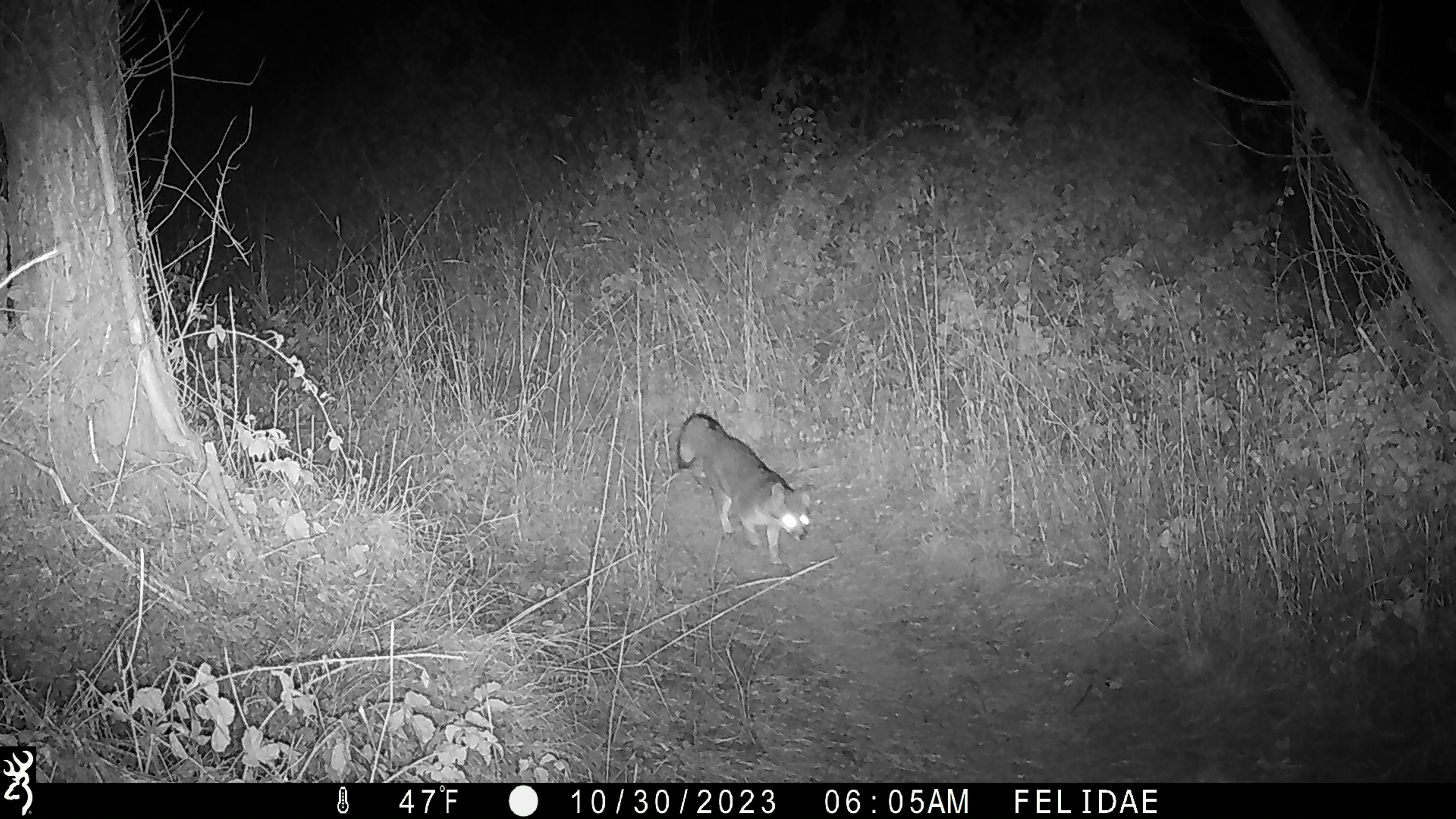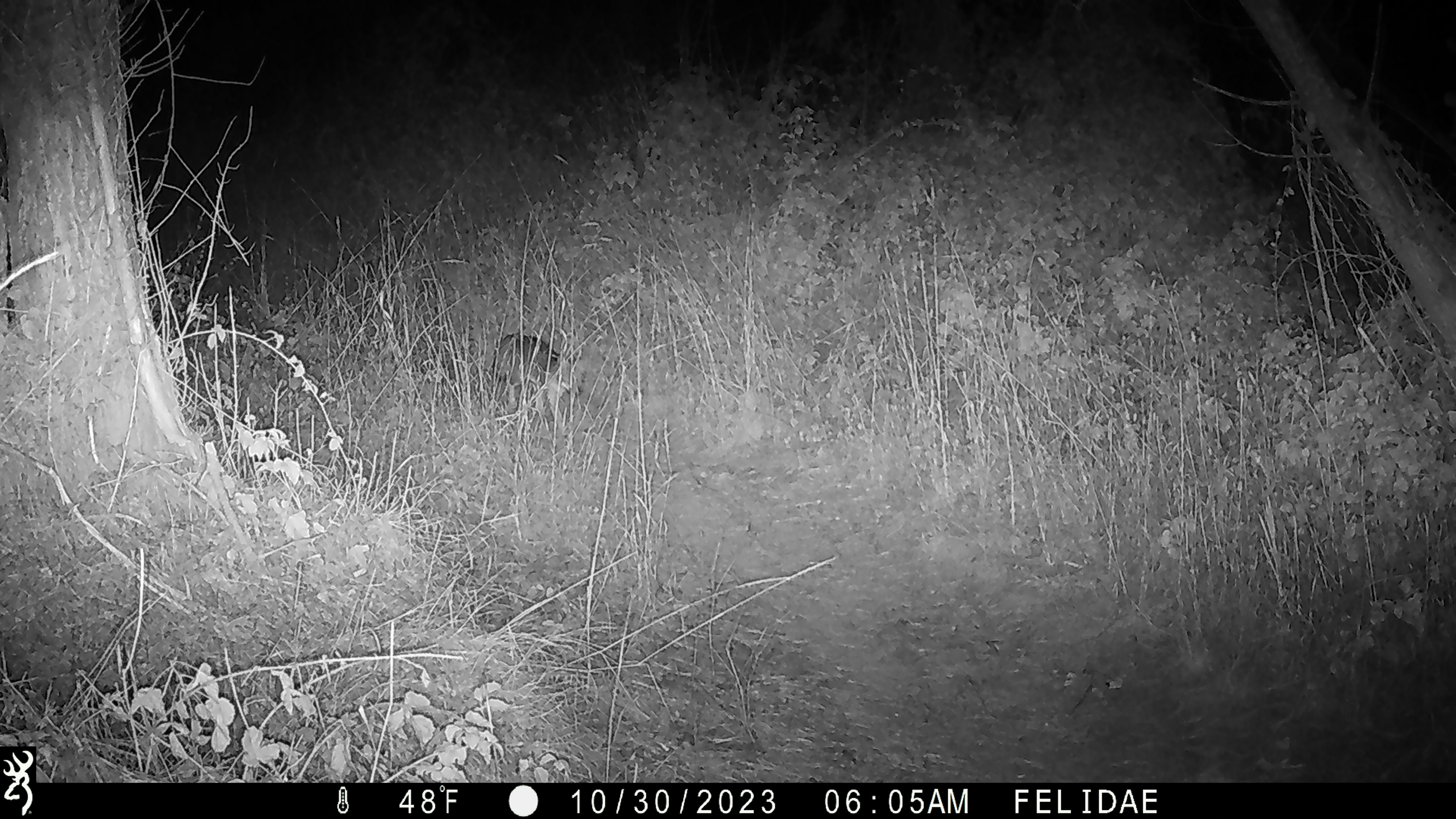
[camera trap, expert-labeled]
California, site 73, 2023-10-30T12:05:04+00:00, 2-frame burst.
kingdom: Animalia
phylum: Chordata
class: Mammalia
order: Carnivora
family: Canidae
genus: Urocyon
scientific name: Urocyon cinereoargenteus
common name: gray fox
Gray fox (Urocyon cinereoargenteus).